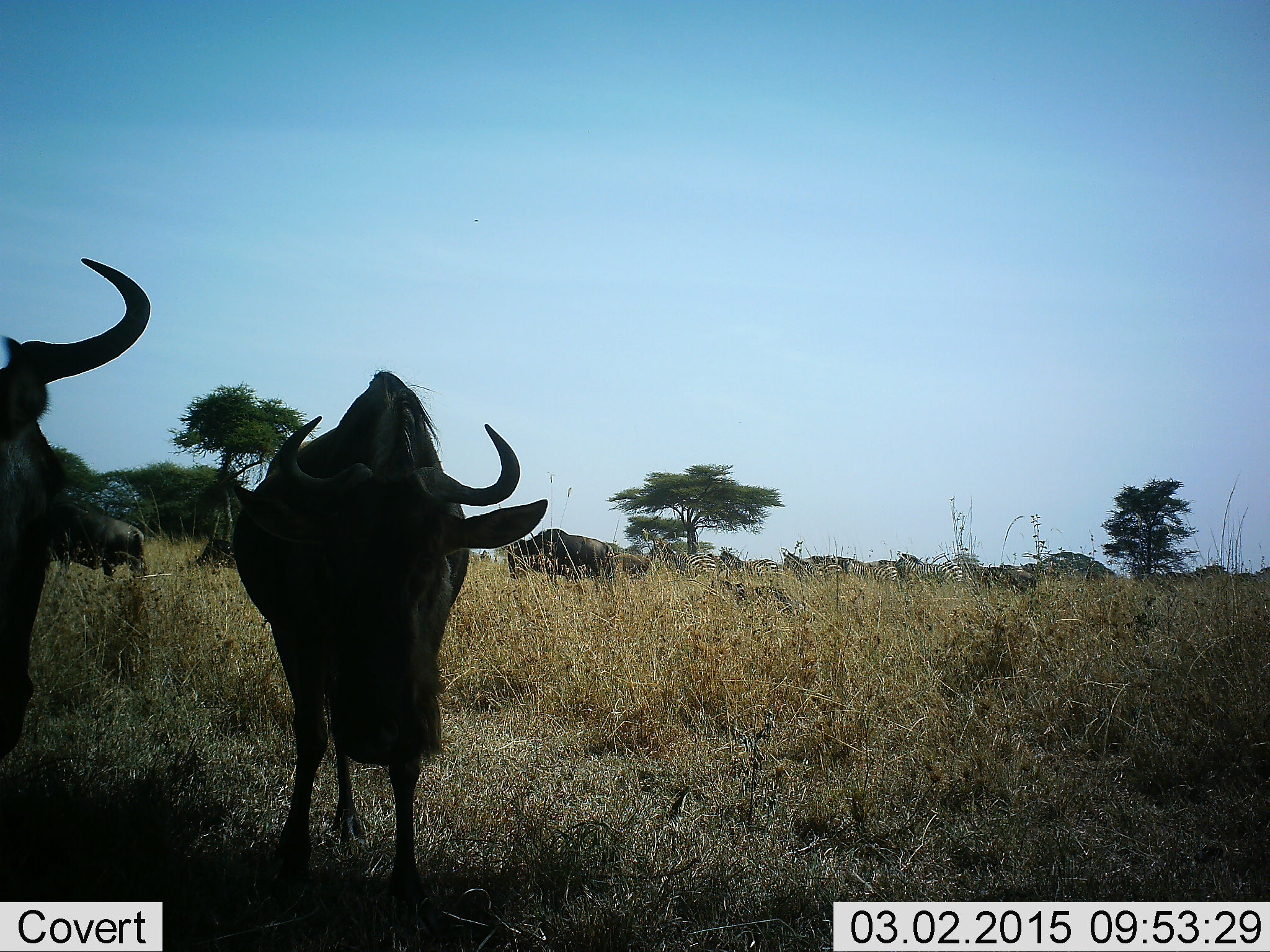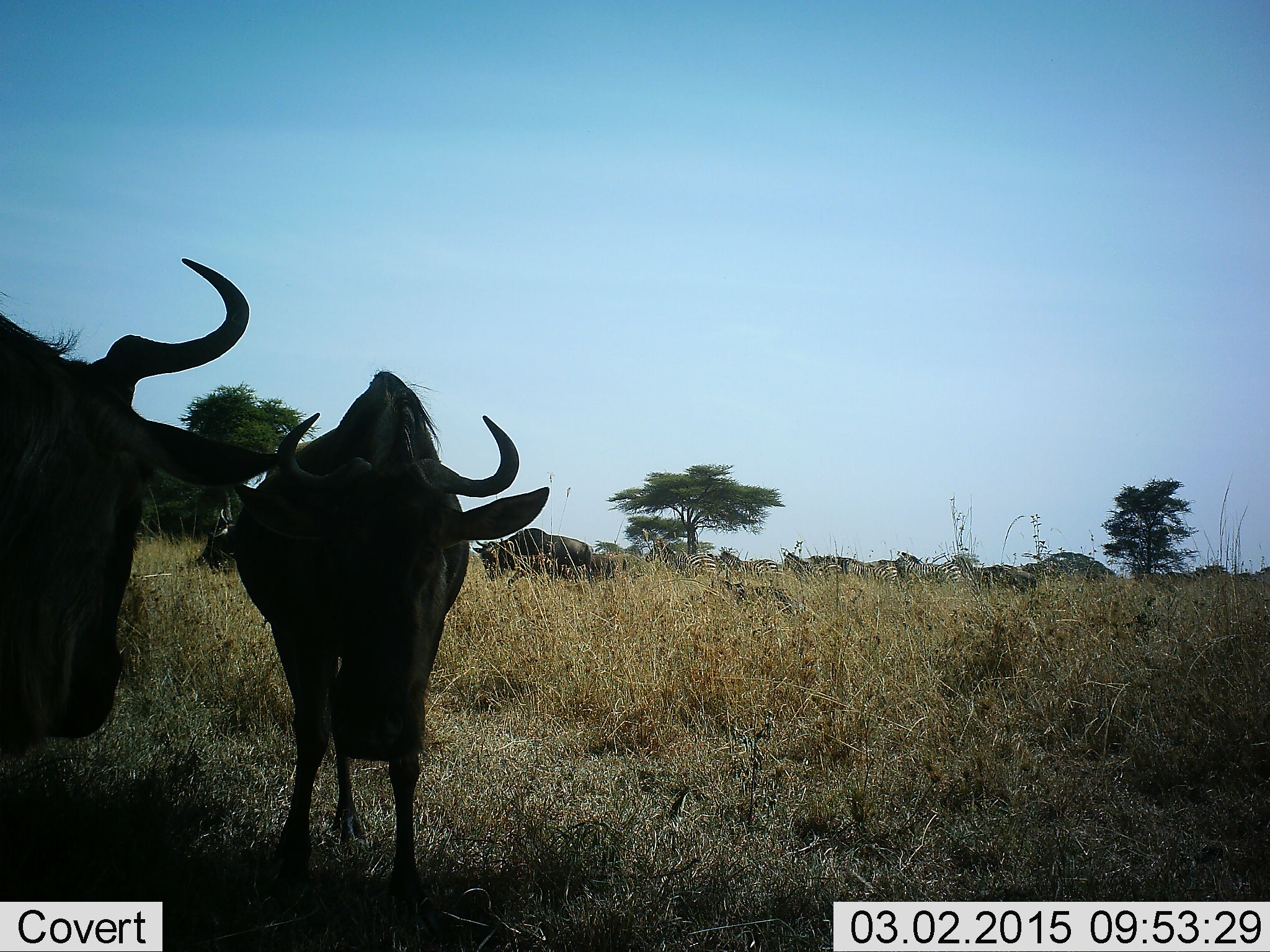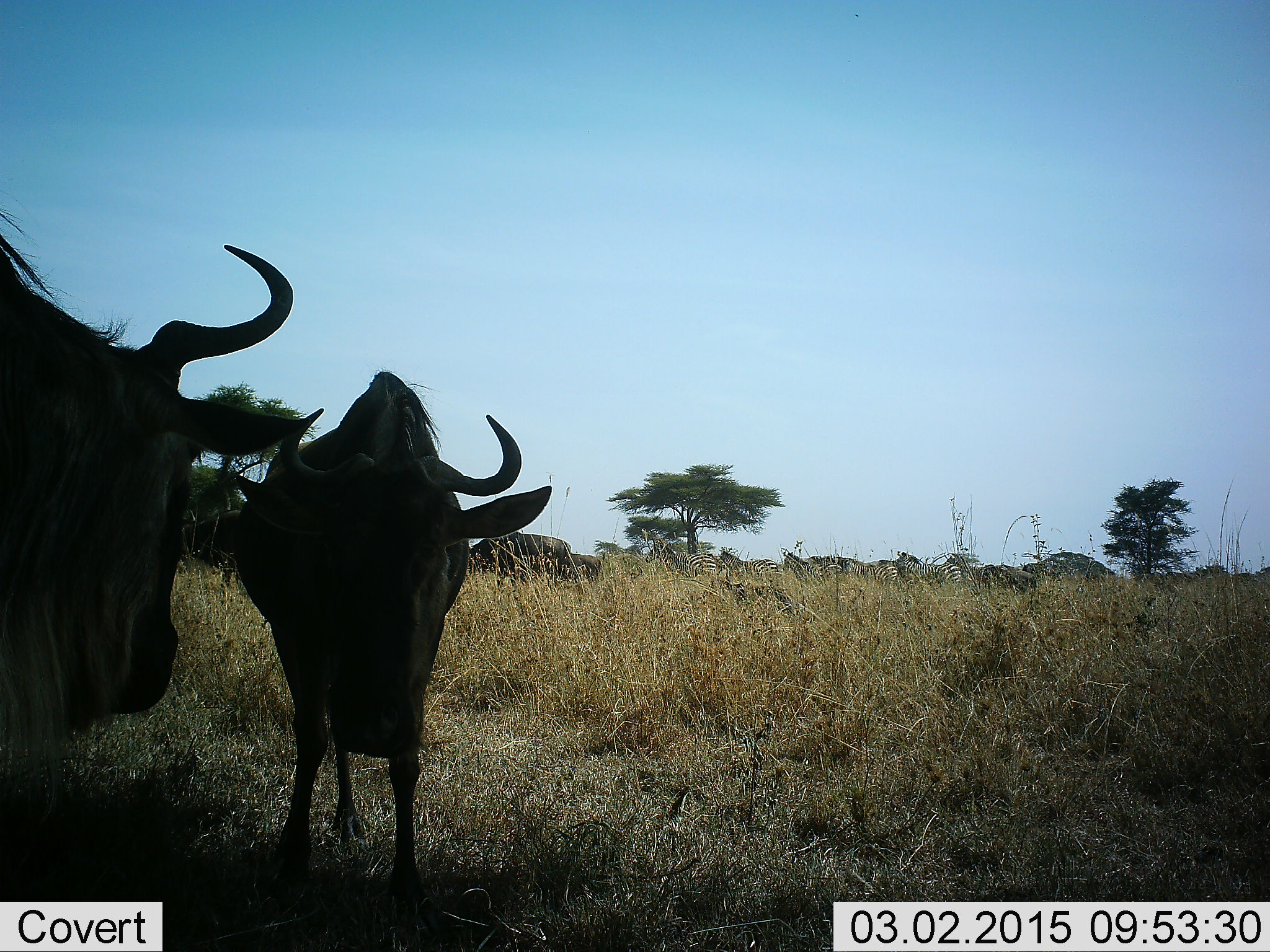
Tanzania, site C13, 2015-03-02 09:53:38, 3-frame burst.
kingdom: Animalia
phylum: Chordata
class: Mammalia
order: Artiodactyla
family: Bovidae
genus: Connochaetes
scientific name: Connochaetes taurinus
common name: blue wildebeest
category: wildebeest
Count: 6.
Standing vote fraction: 80%.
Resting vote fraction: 0%.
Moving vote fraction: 73%.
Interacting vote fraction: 0%.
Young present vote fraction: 0%.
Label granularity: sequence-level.